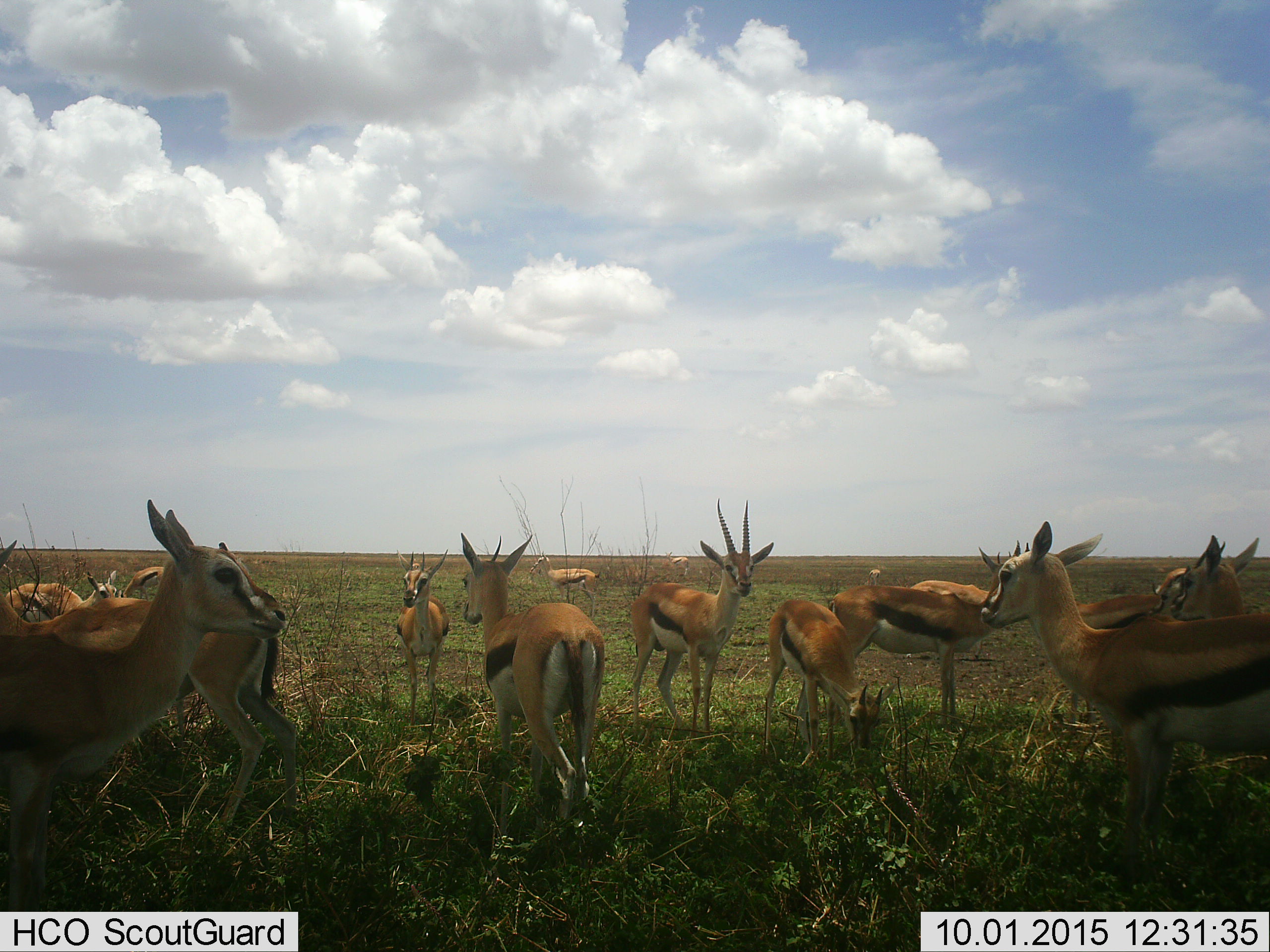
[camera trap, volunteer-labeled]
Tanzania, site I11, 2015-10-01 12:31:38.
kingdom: Animalia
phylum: Chordata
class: Mammalia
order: Artiodactyla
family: Bovidae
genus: Eudorcas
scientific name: Eudorcas thomsonii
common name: thomson's gazelle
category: gazellethomsons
Gazellethomsons (thomson's gazelle) (Eudorcas thomsonii), count 11-50. Behavior (volunteer vote fractions): standing 86%, resting 29%, moving 29%, interacting 14%. Young present (vote fraction): 14%. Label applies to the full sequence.